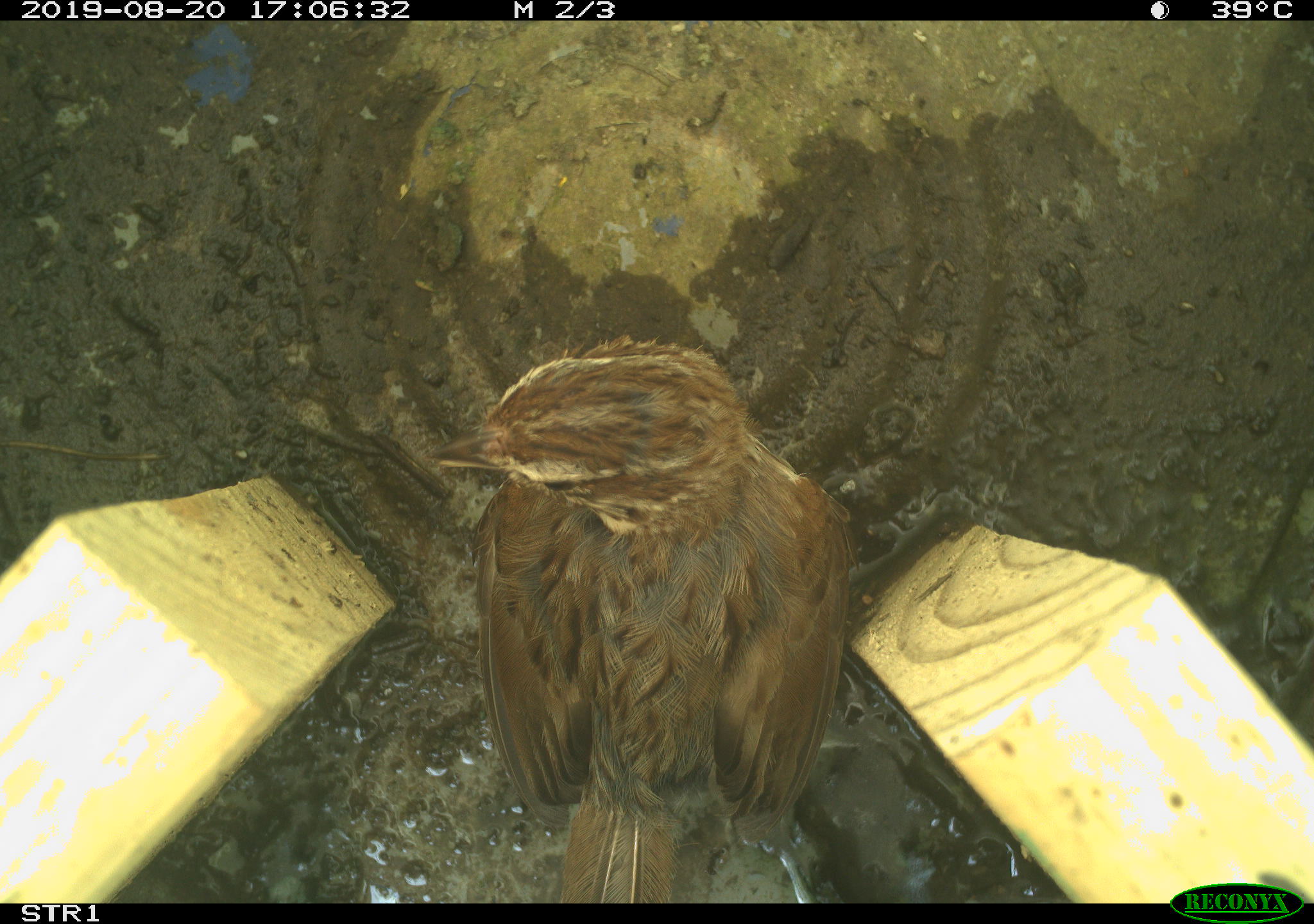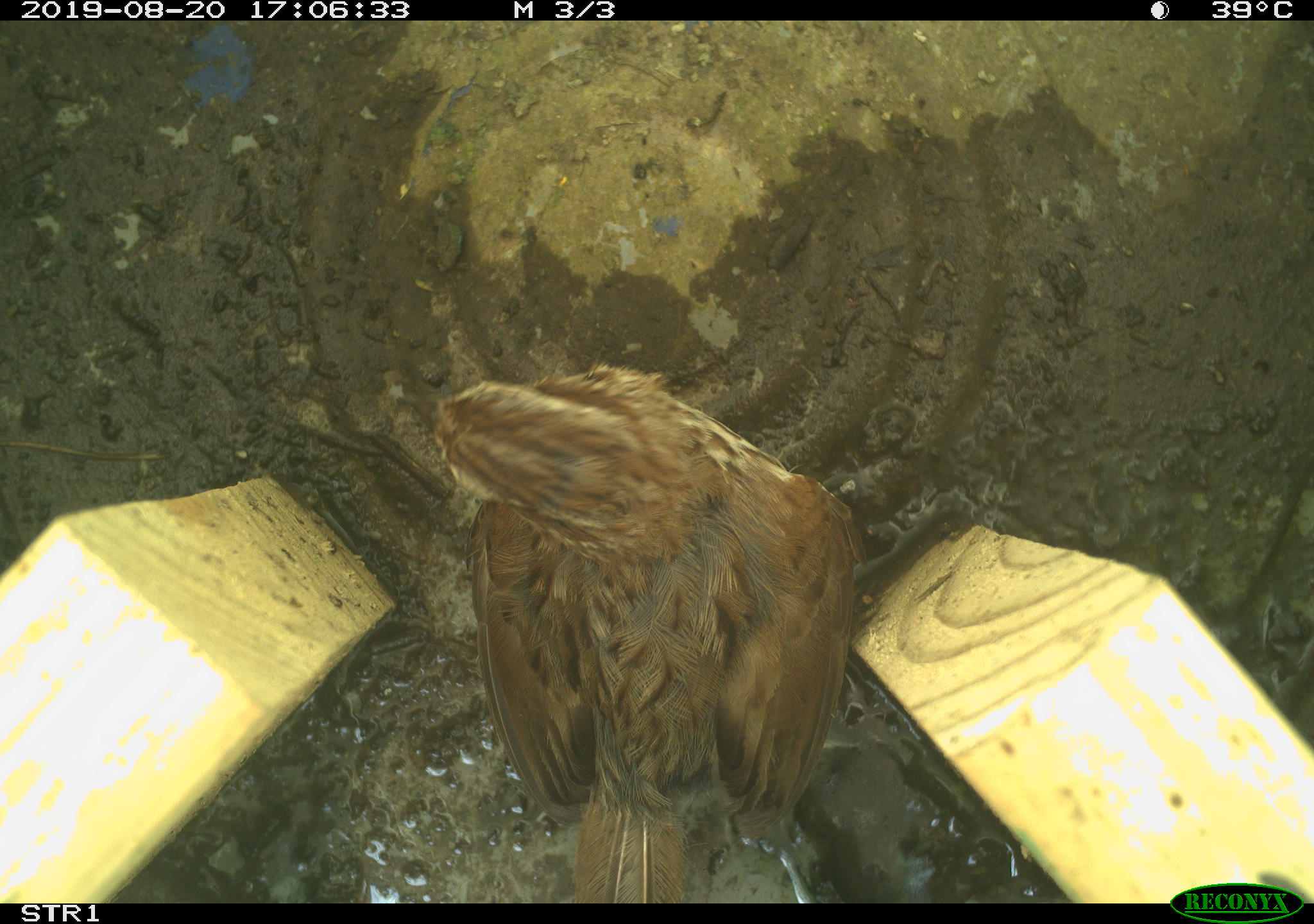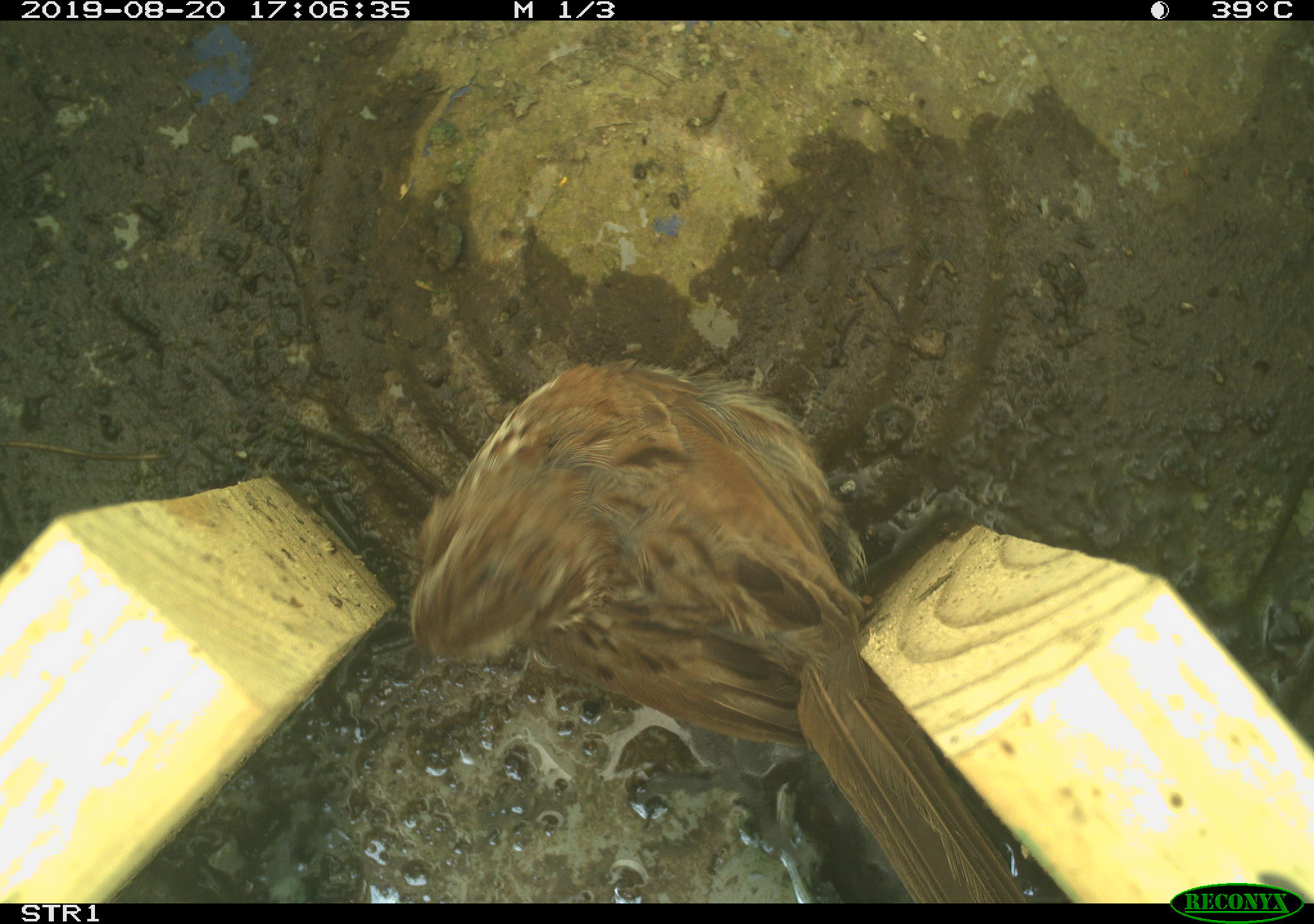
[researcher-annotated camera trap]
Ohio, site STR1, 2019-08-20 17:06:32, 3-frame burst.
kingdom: Animalia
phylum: Chordata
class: Aves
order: Passeriformes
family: Passerellidae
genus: Melospiza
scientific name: Melospiza melodia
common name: song sparrow